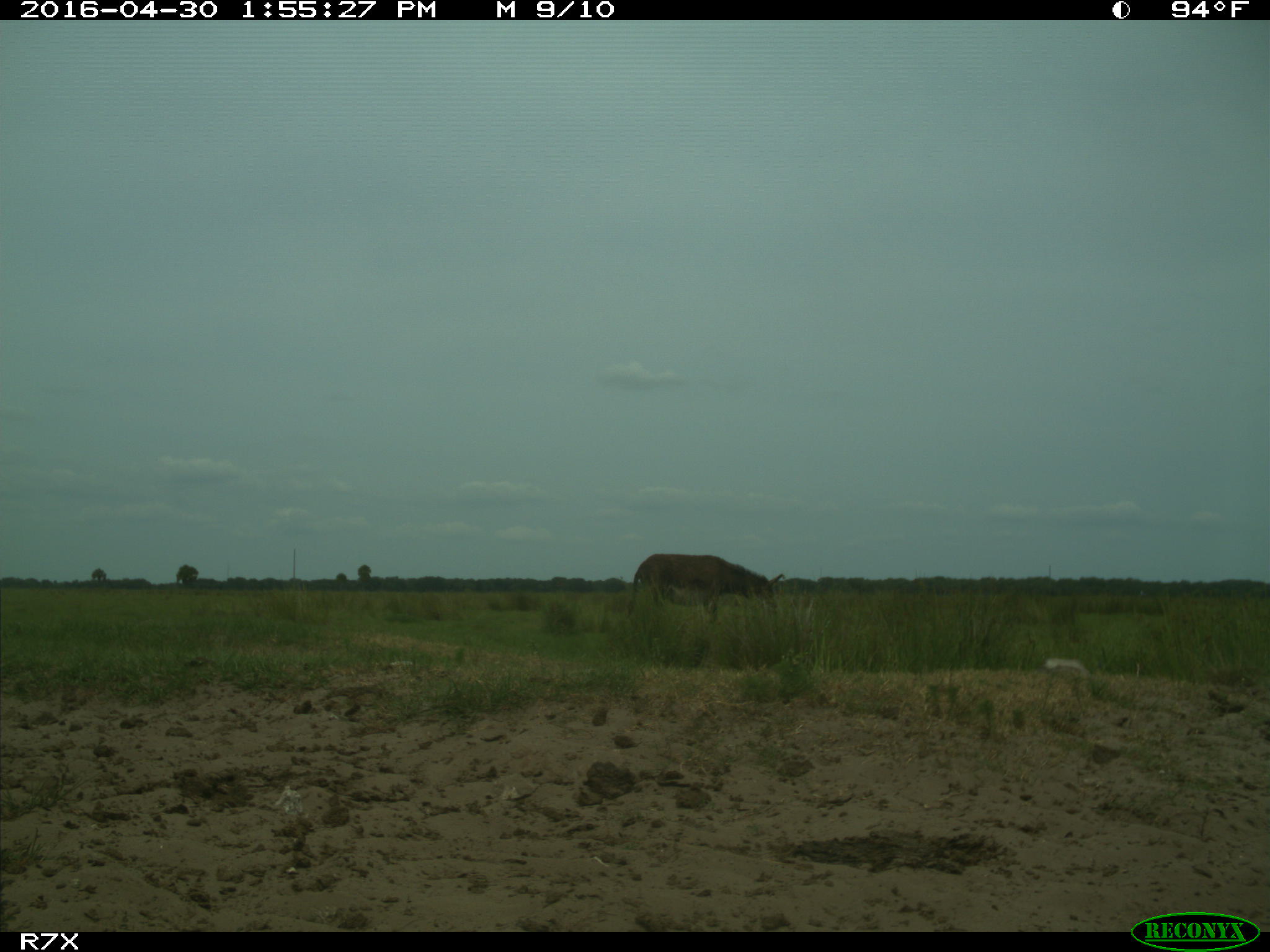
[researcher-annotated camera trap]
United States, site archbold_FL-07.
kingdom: Animalia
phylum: Chordata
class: Mammalia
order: Artiodactyla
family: Bovidae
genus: Bos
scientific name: Bos taurus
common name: domestic cow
Bos taurus (domestic cow).